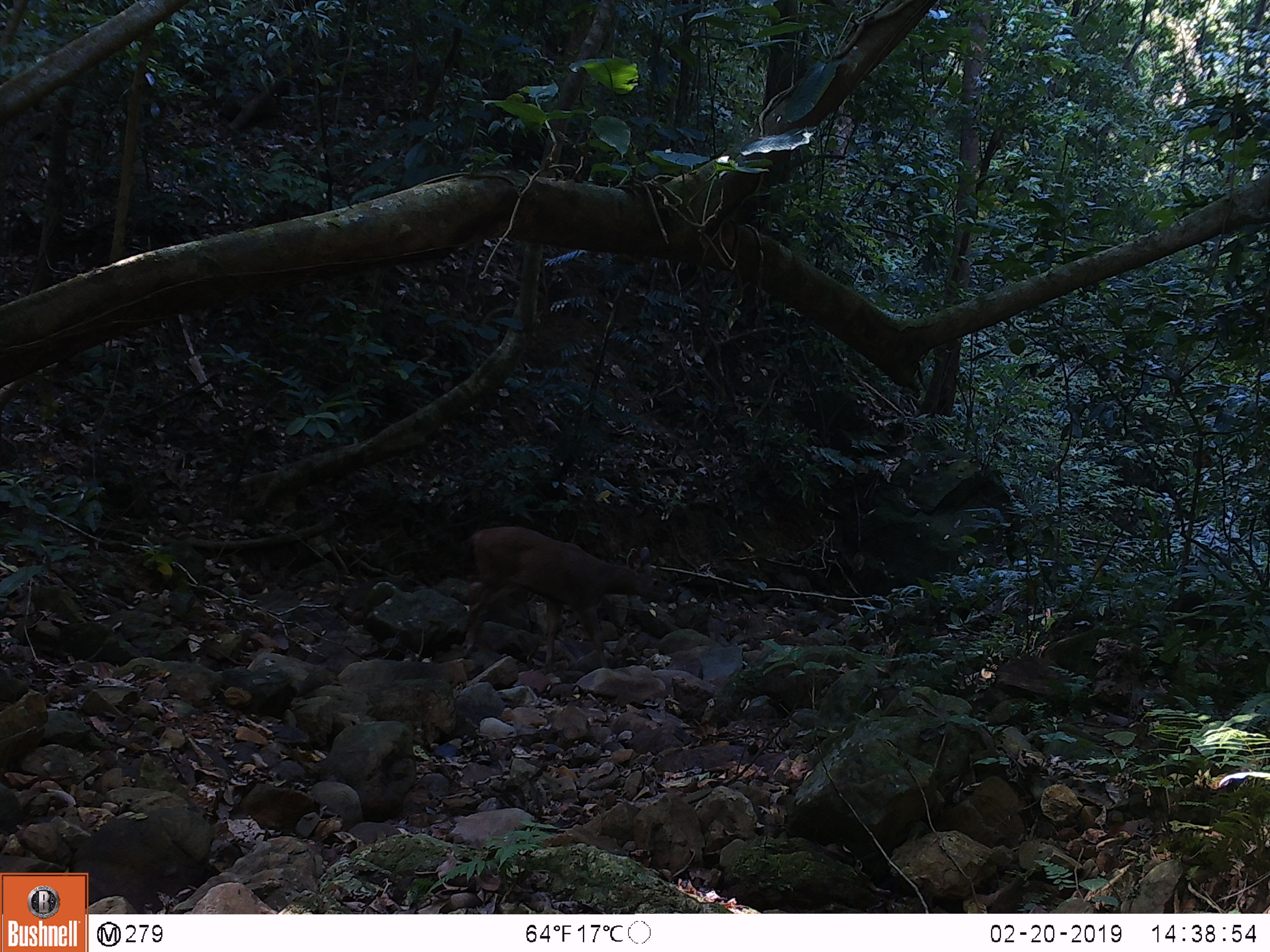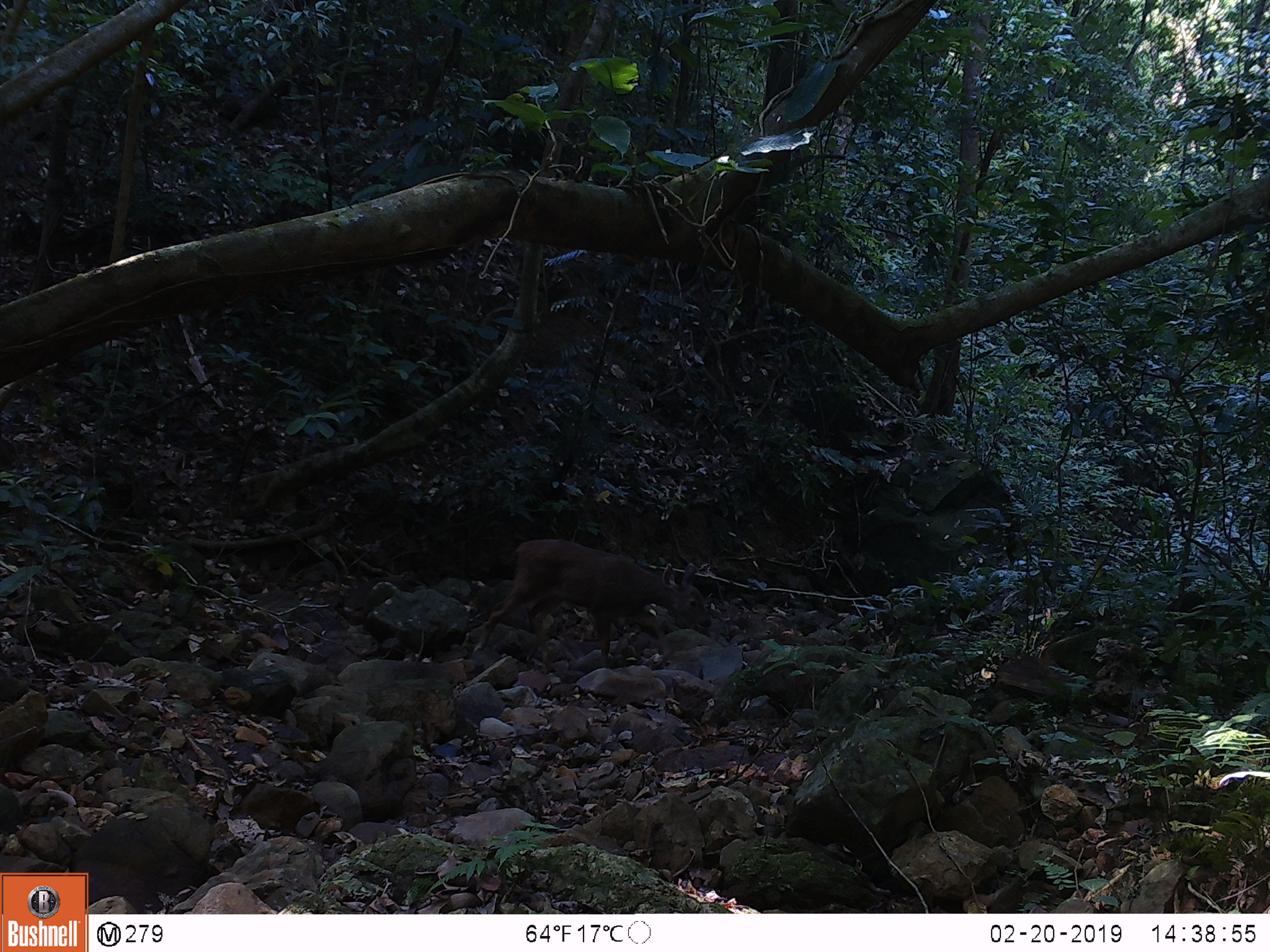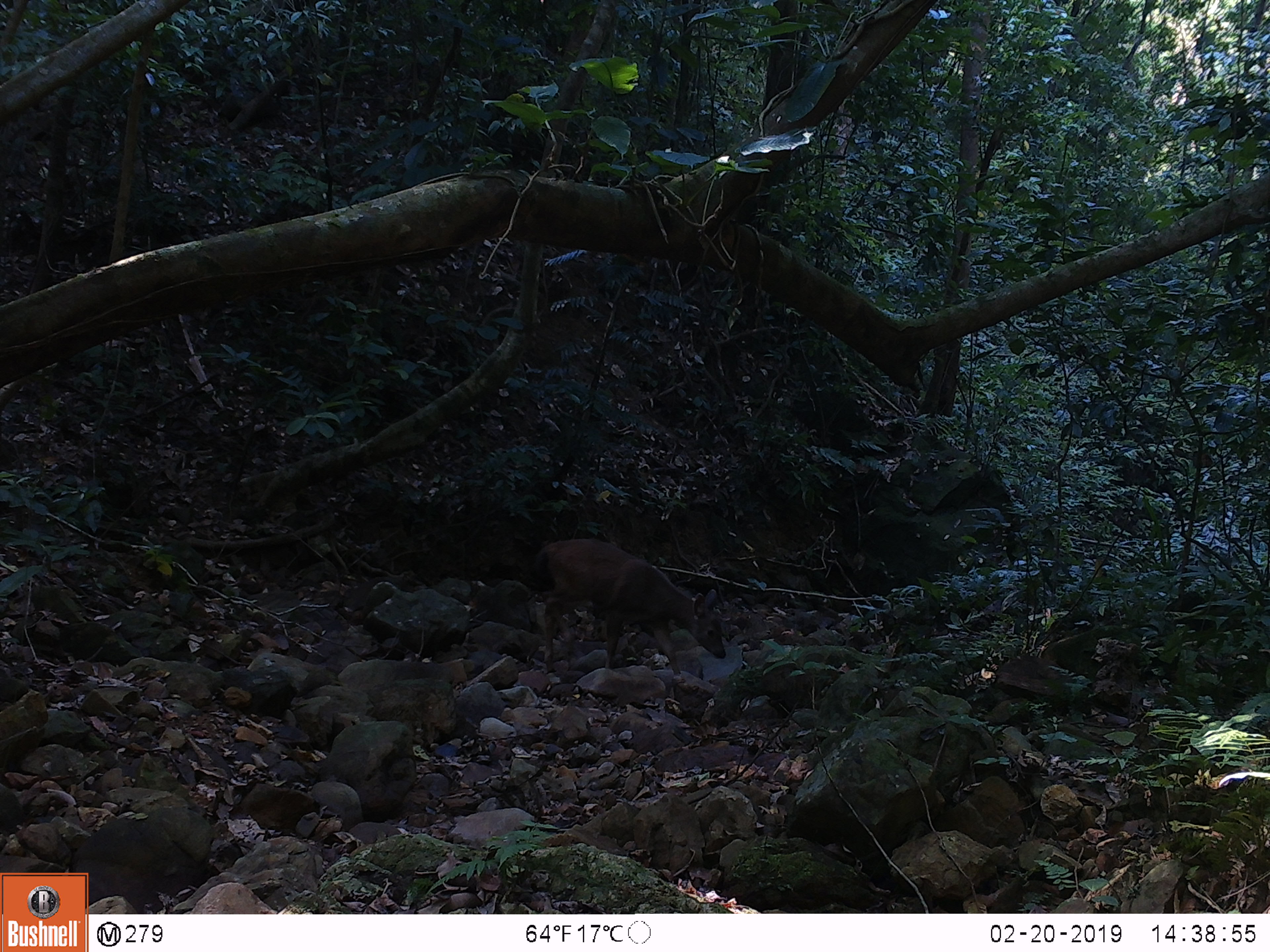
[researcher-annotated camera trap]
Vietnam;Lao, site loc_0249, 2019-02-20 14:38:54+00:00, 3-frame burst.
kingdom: Animalia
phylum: Chordata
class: Mammalia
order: Artiodactyla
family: Cervidae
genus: Rusa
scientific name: Rusa unicolor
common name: sambar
Sambar (Rusa unicolor). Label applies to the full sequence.